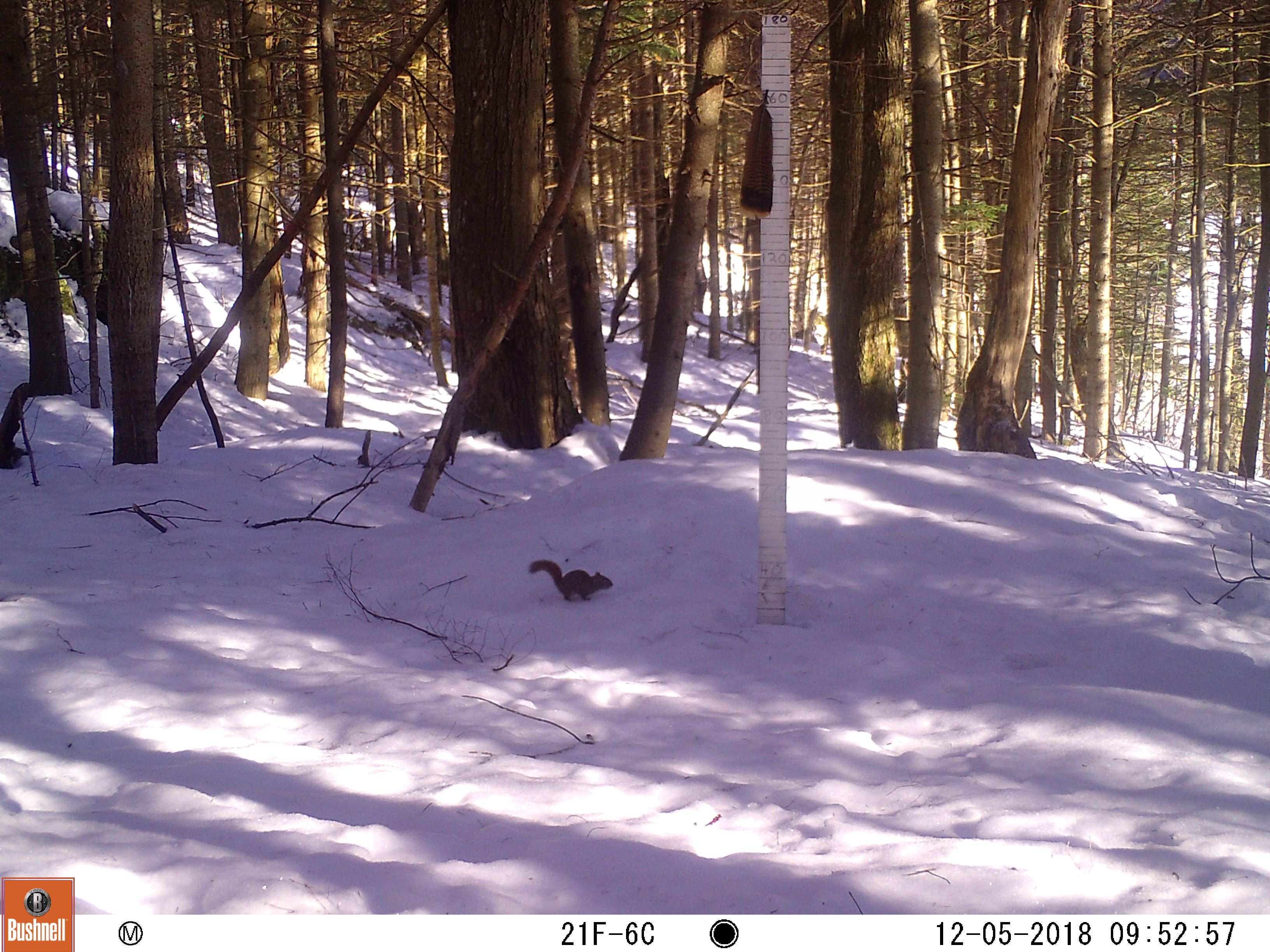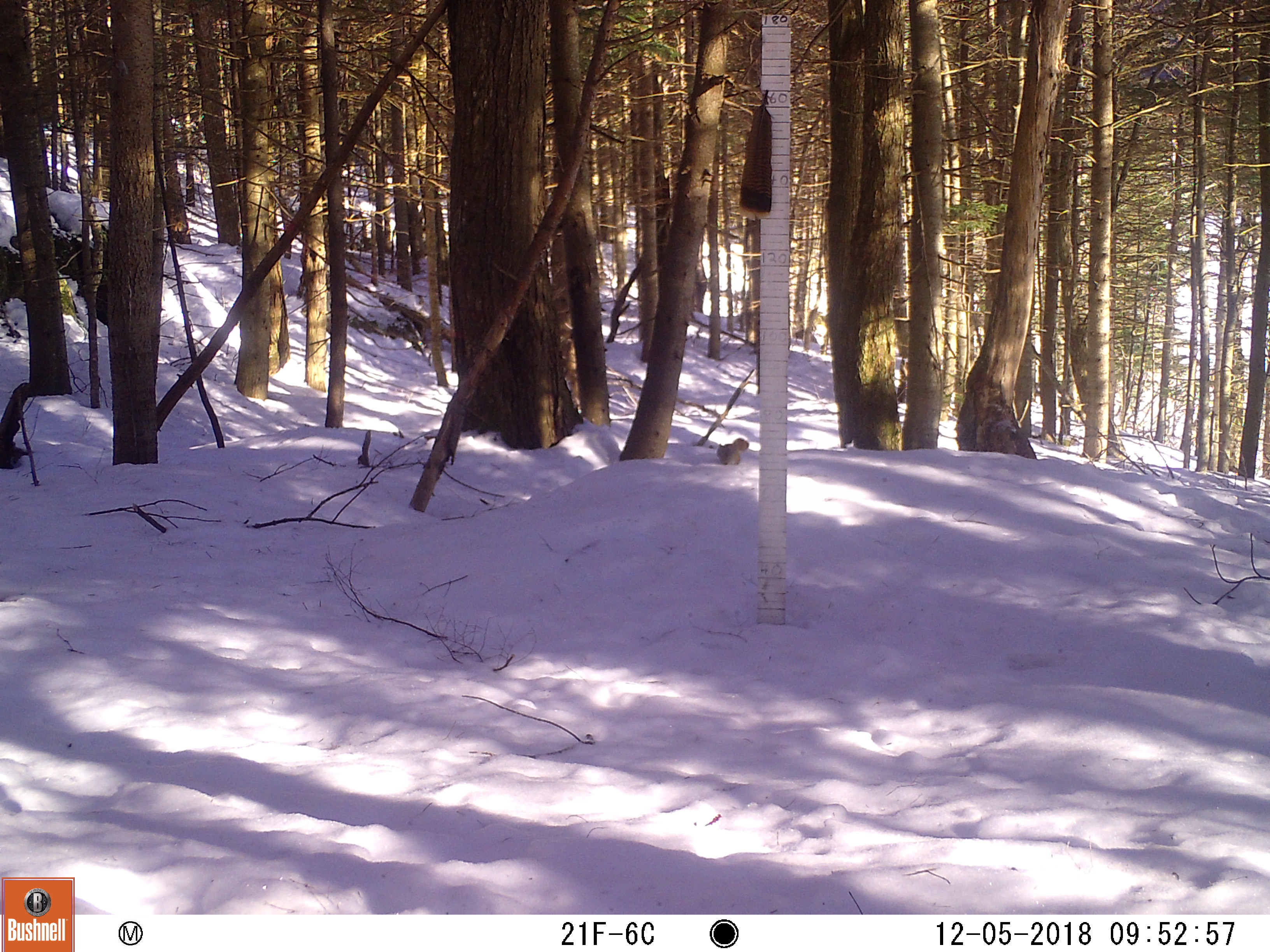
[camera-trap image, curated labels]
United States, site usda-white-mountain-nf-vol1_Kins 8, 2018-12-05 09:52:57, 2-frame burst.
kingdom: Animalia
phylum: Chordata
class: Mammalia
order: Rodentia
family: Sciuridae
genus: Tamiasciurus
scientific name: Tamiasciurus hudsonicus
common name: red squirrel